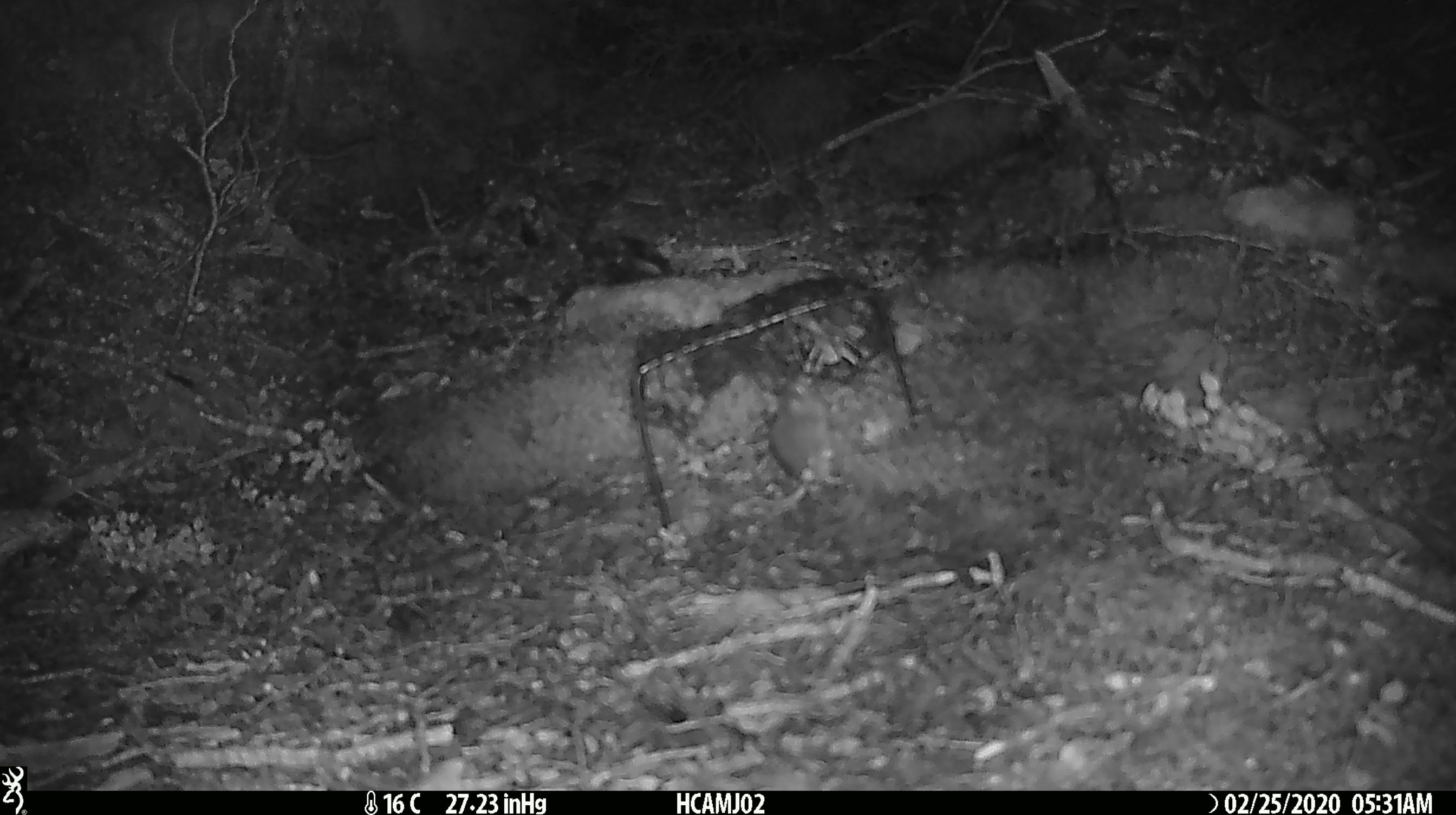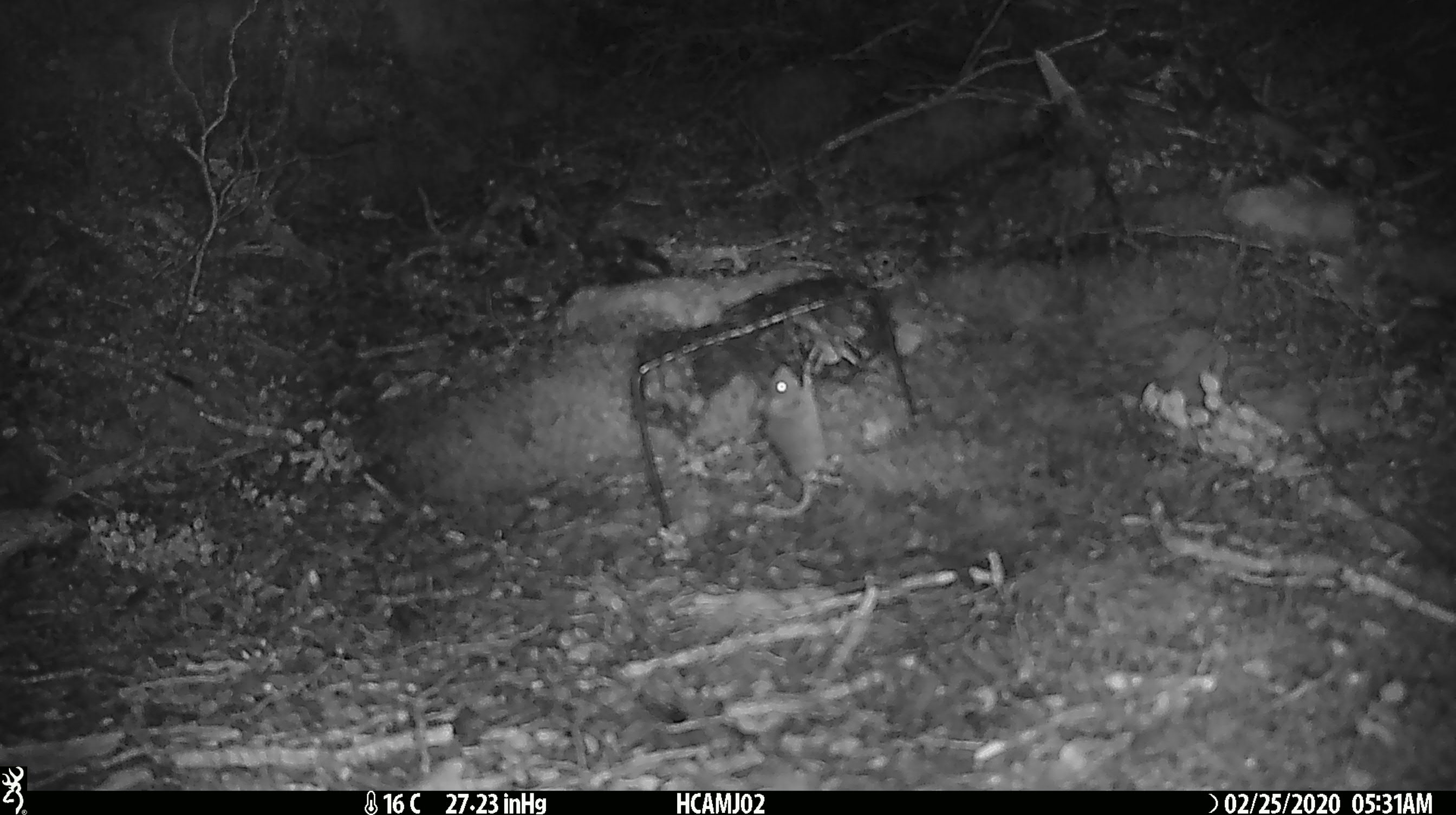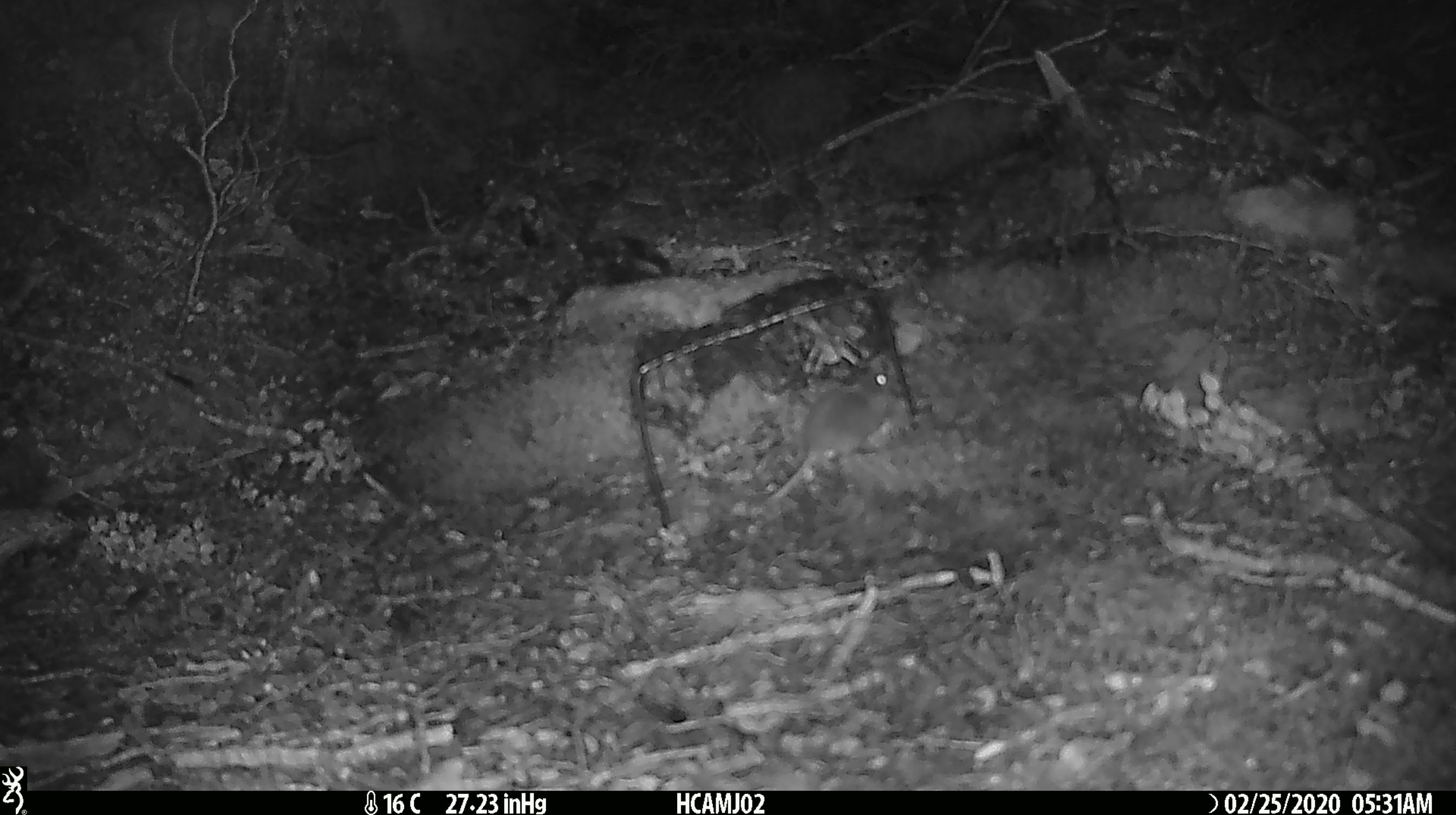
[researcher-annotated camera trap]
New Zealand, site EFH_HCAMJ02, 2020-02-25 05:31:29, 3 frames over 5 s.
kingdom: Animalia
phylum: Chordata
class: Mammalia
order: Rodentia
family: Muridae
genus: Mus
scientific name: Mus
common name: mouse